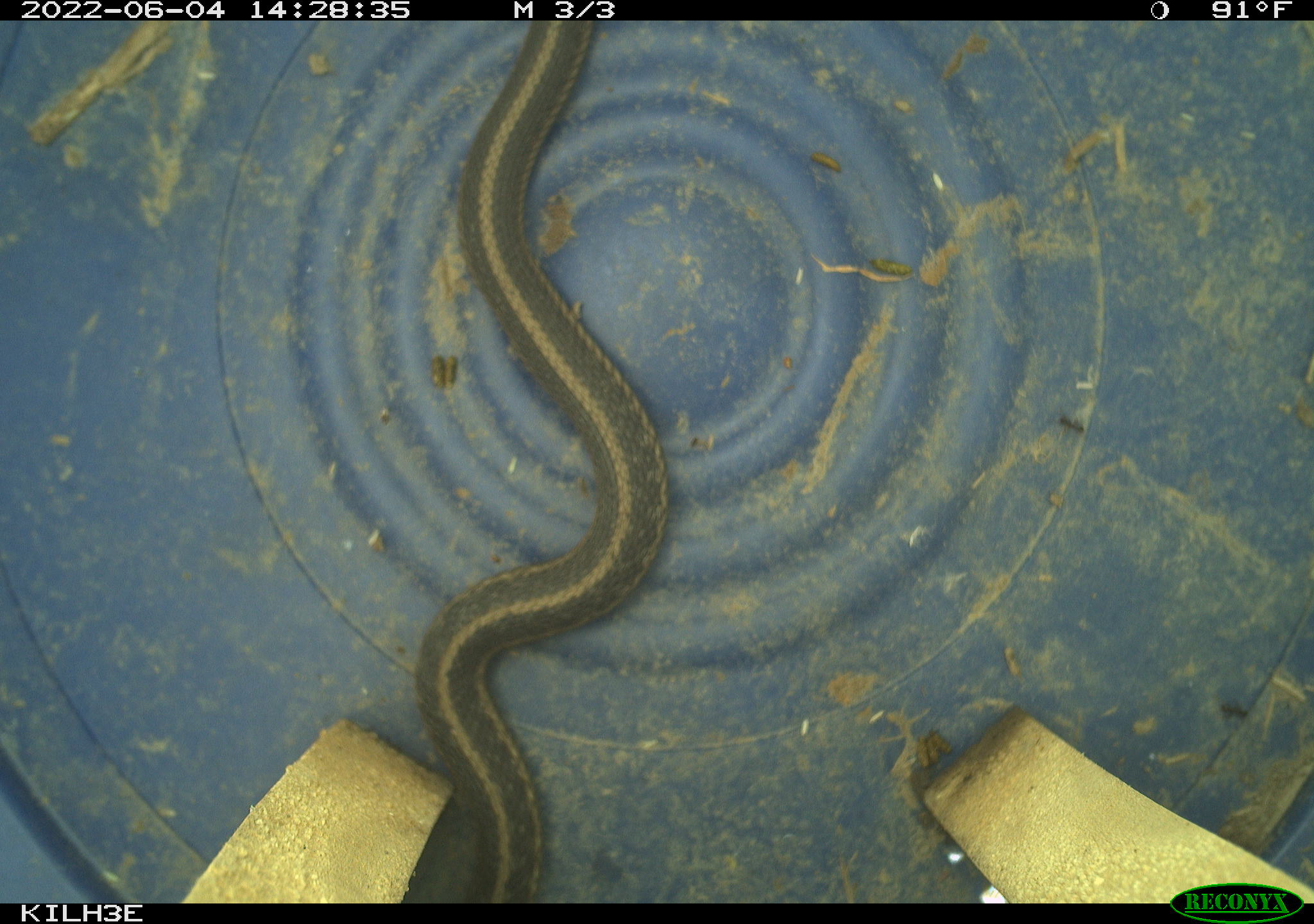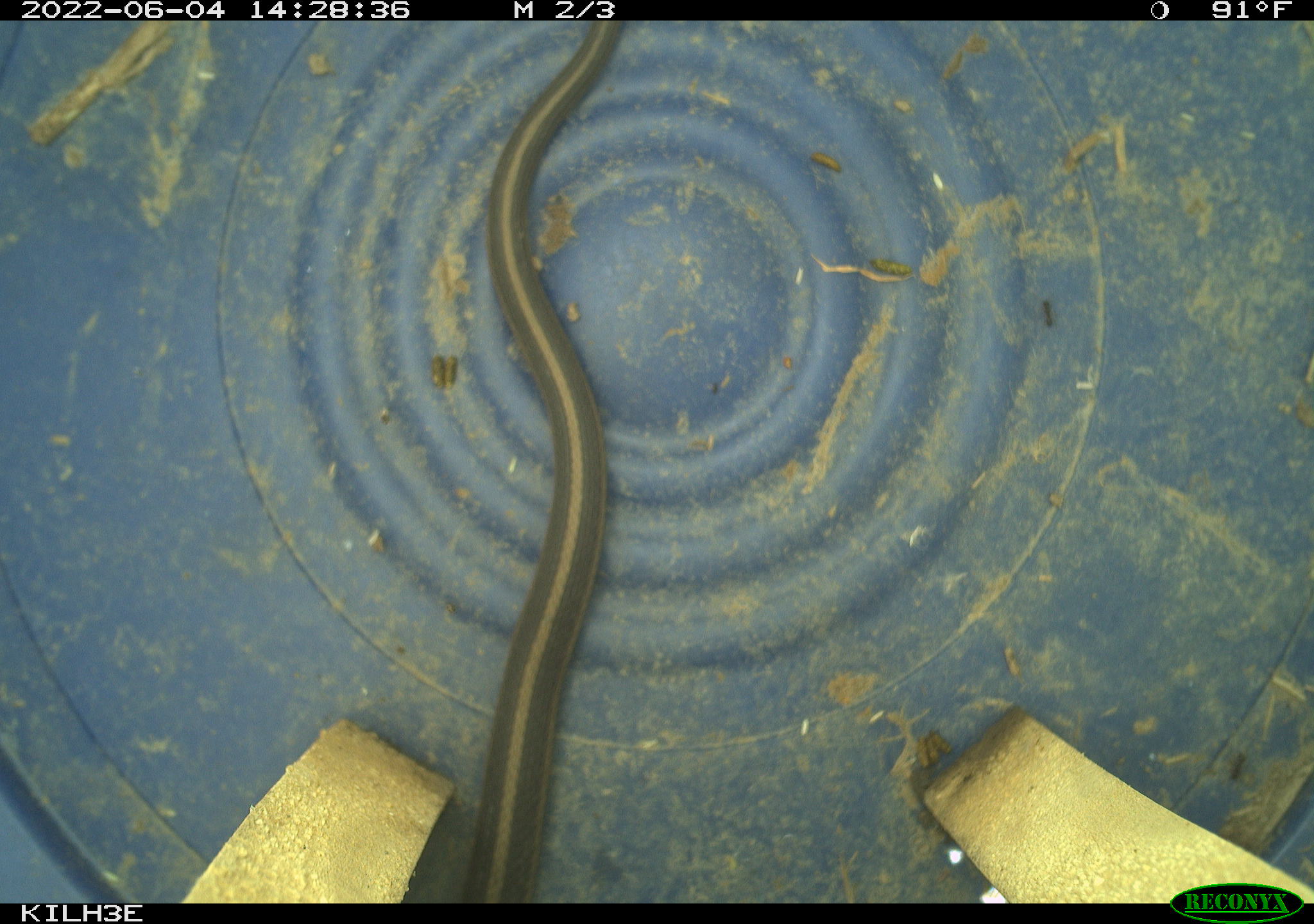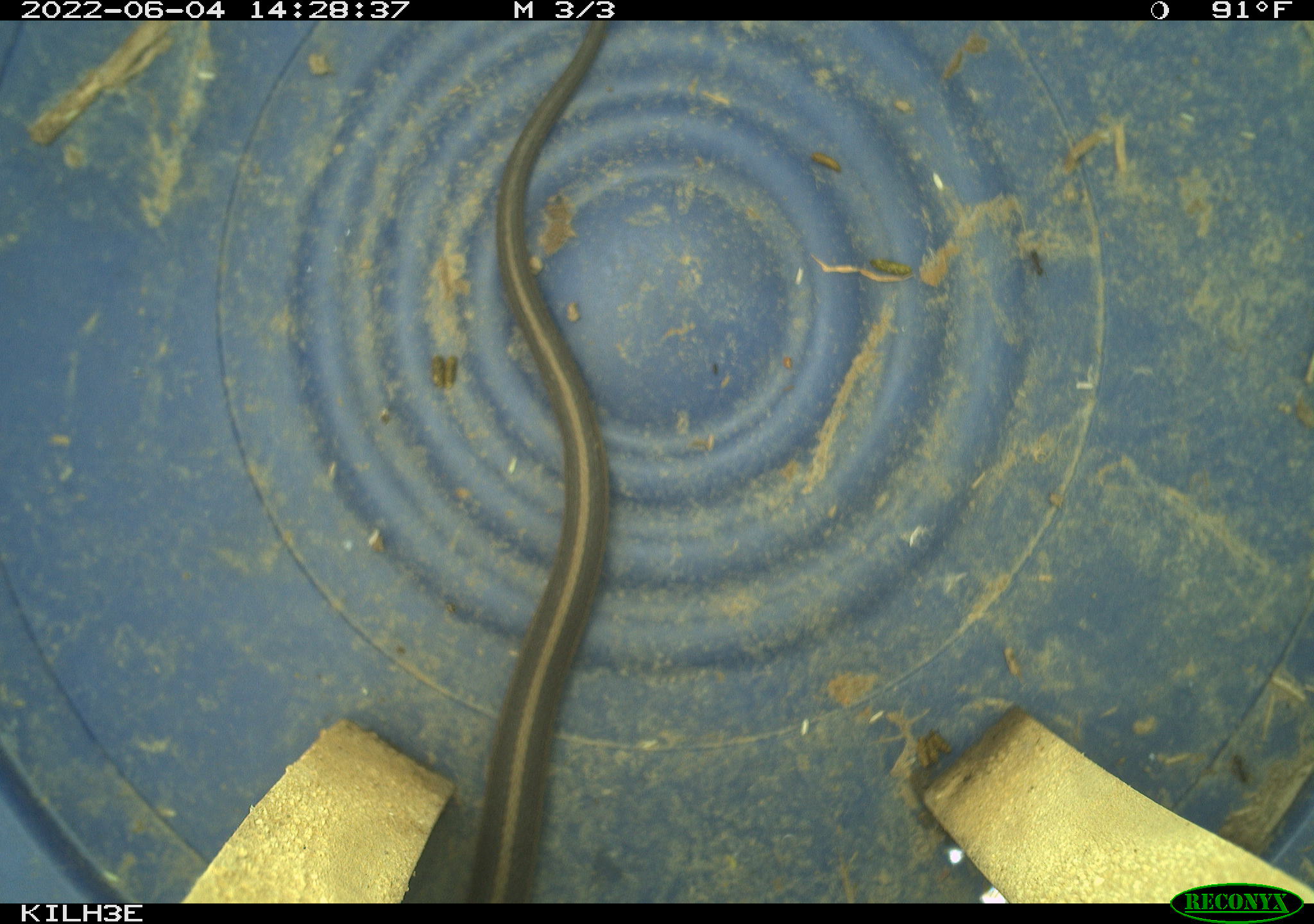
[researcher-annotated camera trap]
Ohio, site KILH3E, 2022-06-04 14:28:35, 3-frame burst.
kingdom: Animalia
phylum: Chordata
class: Reptilia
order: Squamata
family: Colubridae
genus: Thamnophis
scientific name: Thamnophis sirtalis sirtalis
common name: eastern gartersnake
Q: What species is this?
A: Eastern gartersnake (Thamnophis sirtalis sirtalis).